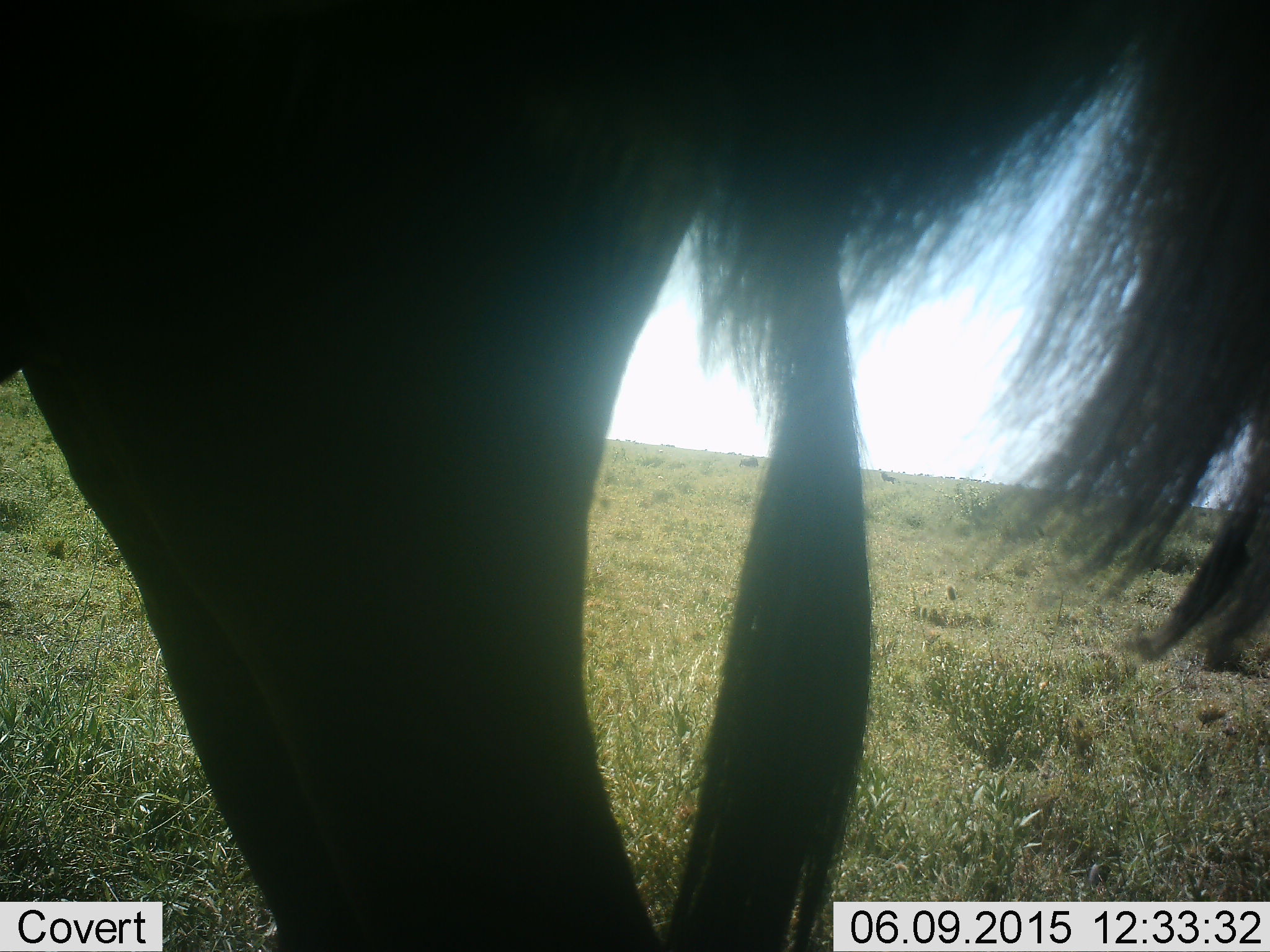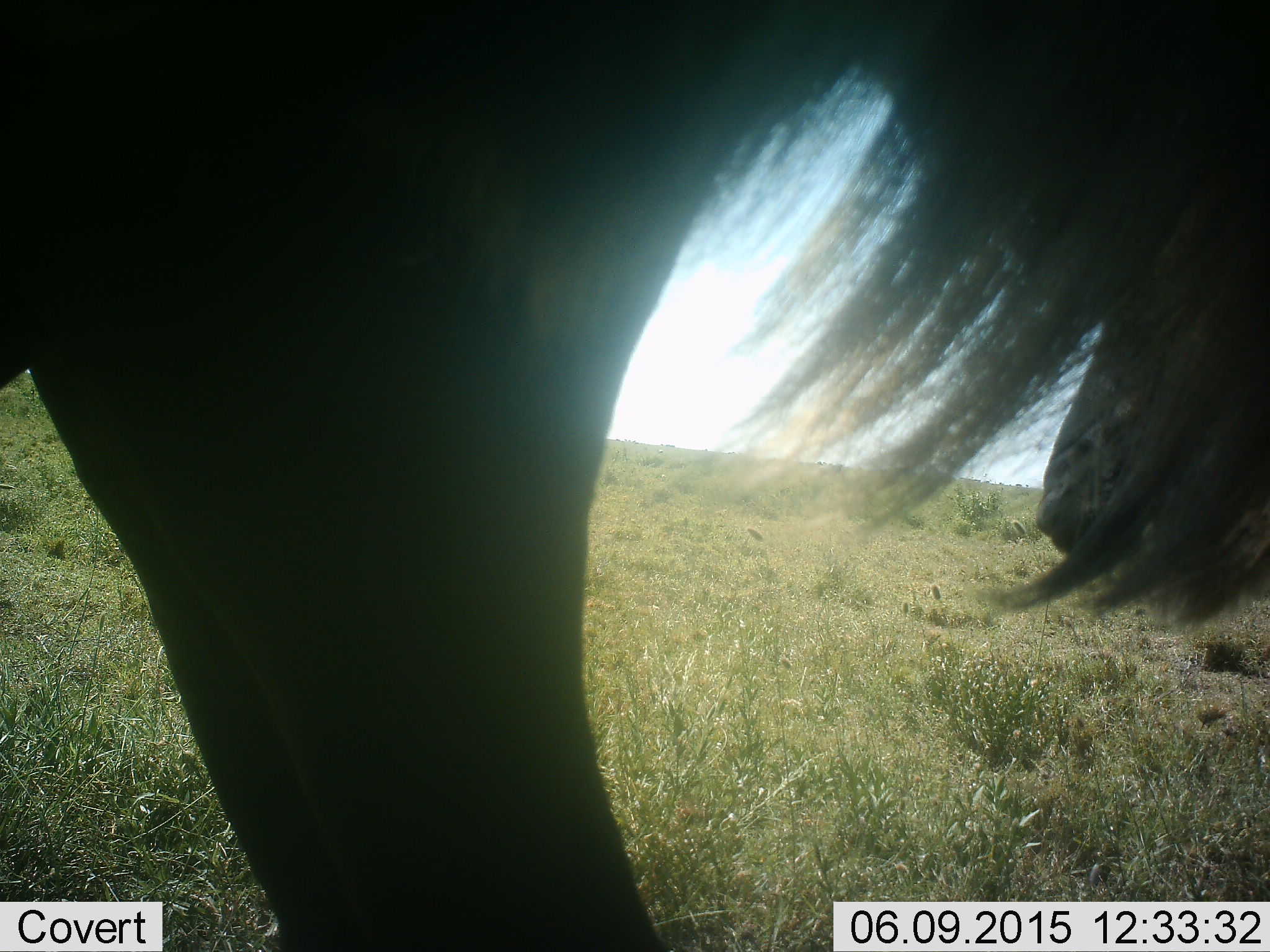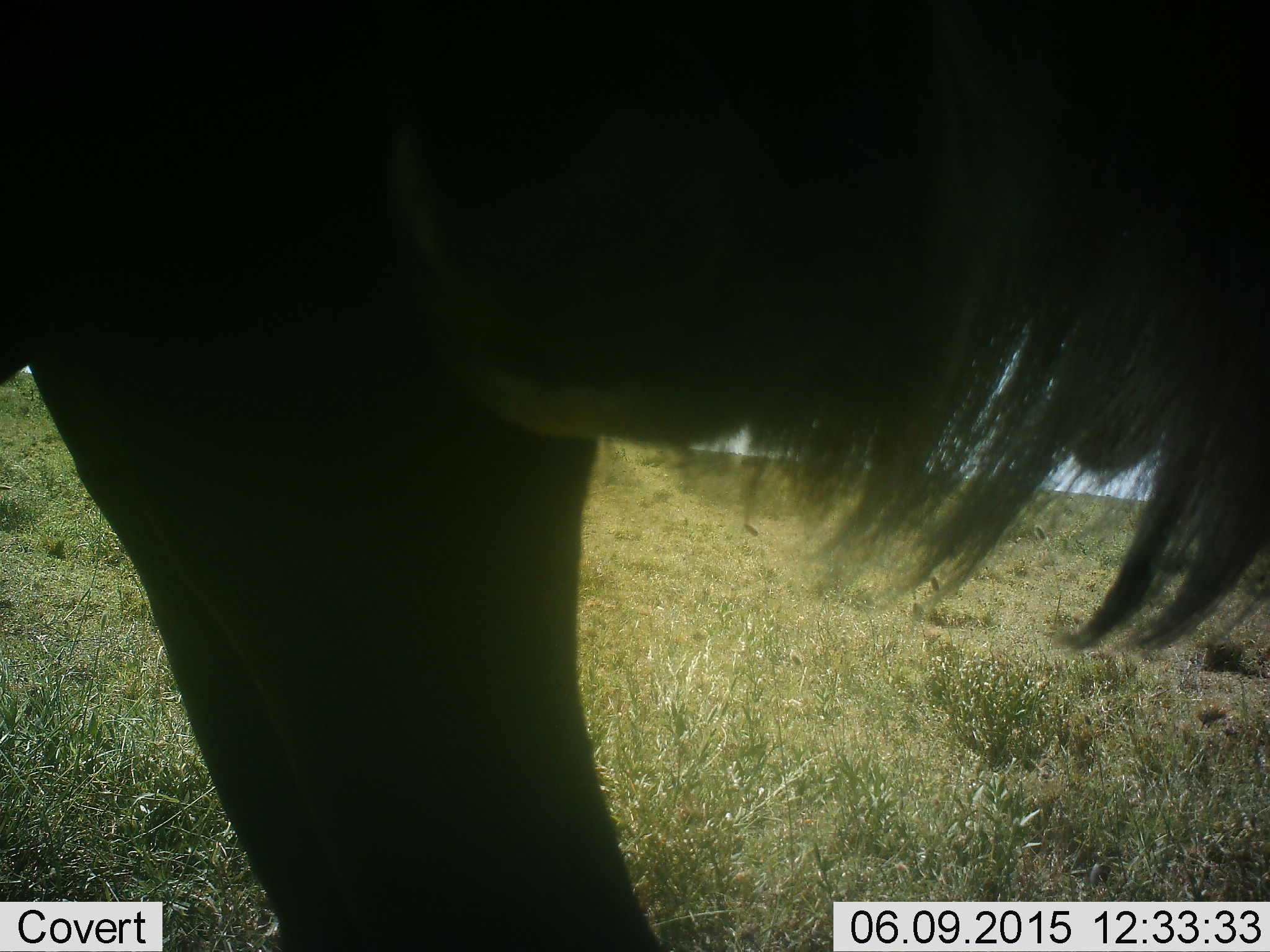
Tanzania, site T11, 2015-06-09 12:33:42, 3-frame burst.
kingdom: Animalia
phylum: Chordata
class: Mammalia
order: Artiodactyla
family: Bovidae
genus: Connochaetes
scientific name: Connochaetes taurinus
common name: blue wildebeest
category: wildebeest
Wildebeest (blue wildebeest) (Connochaetes taurinus), count 1. Behavior (volunteer vote fractions): standing 100%, resting 0%, moving 10%, interacting 10%. Young present (vote fraction): 0%. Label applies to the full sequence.